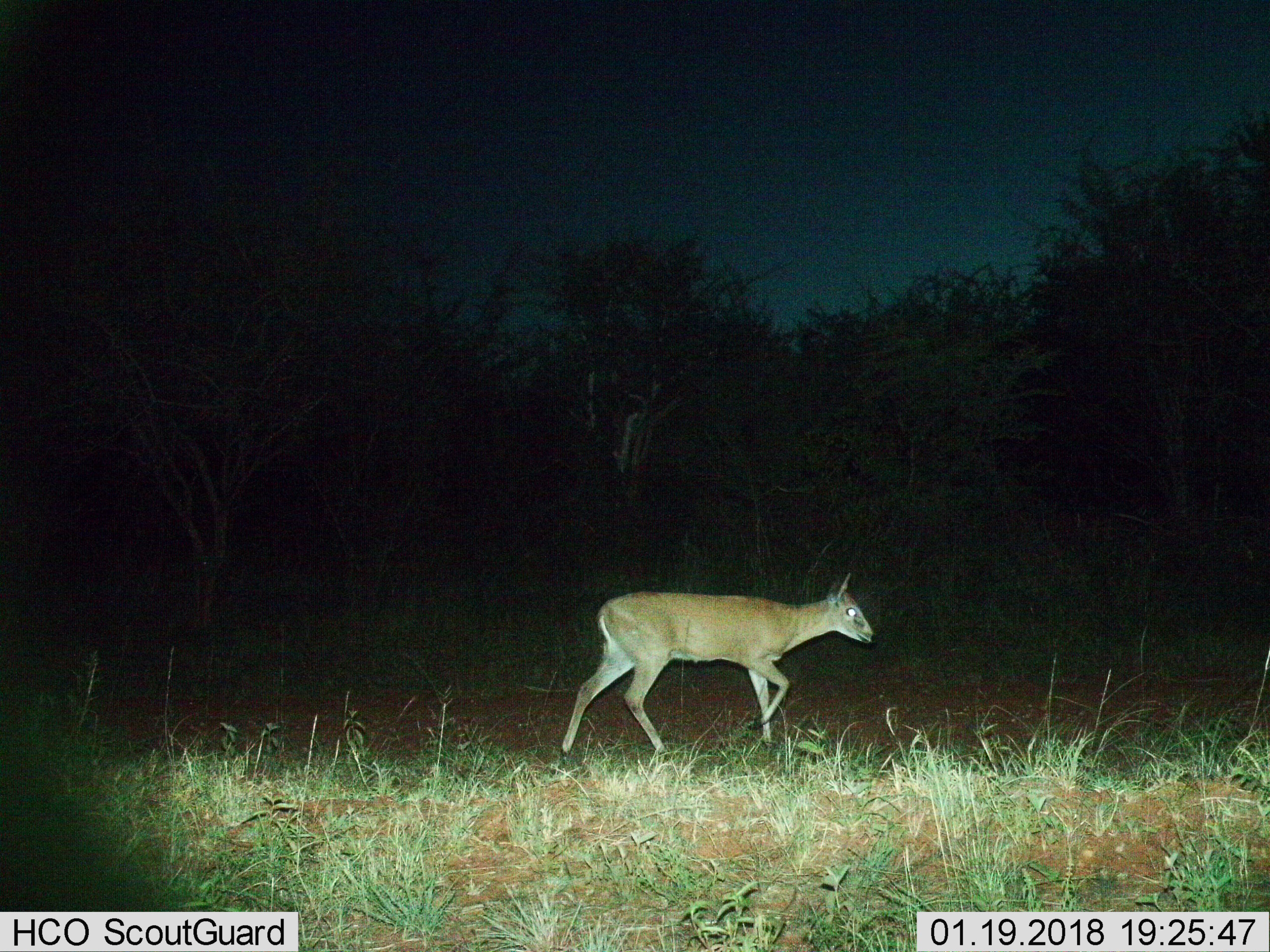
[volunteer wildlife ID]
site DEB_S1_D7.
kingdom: Animalia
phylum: Chordata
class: Mammalia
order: Artiodactyla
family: Bovidae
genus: Sylvicapra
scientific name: Sylvicapra grimmia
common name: common duiker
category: duikercommongrey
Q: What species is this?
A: Duikercommongrey (common duiker) (Sylvicapra grimmia).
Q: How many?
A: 1.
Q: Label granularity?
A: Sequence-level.